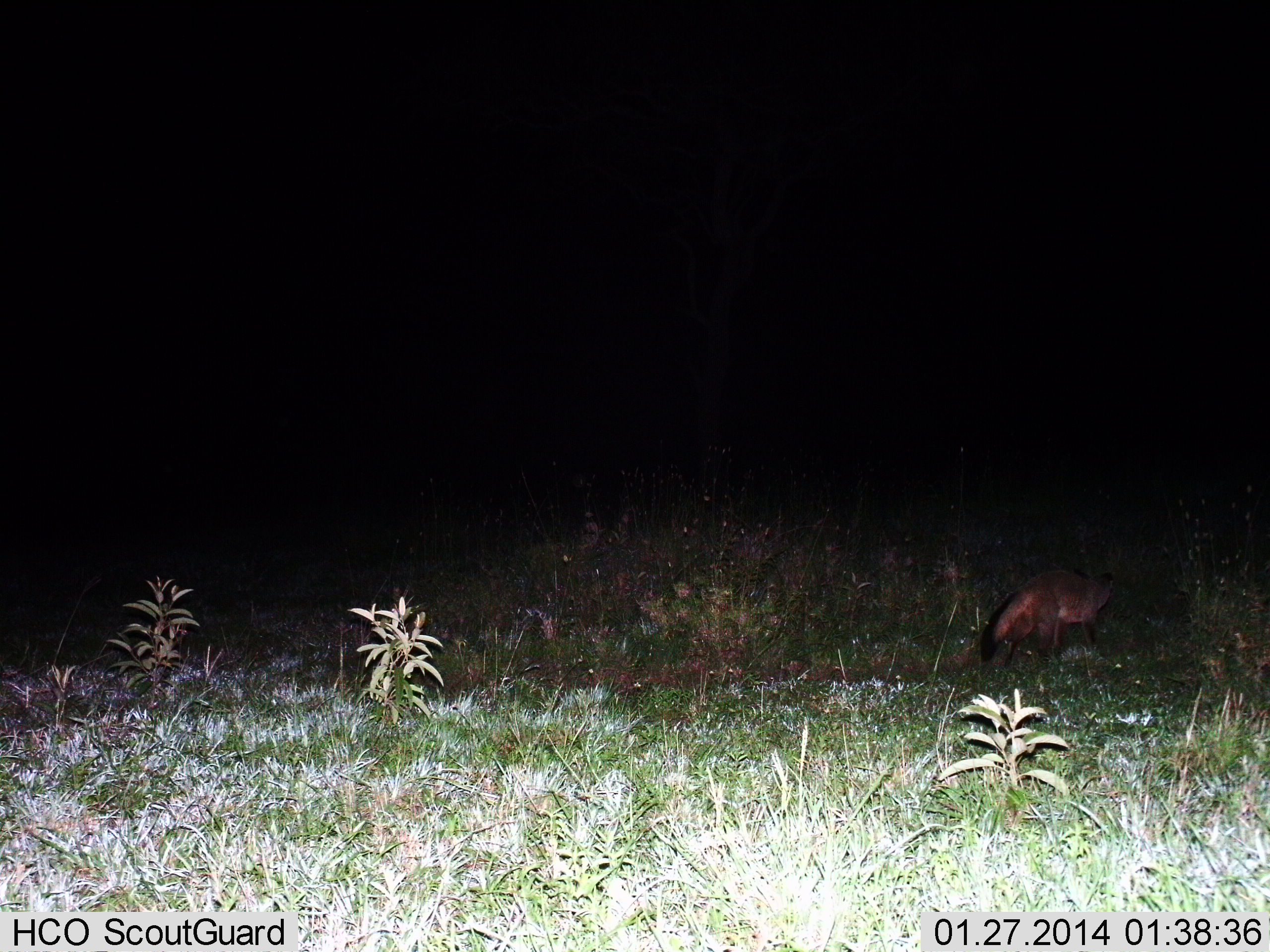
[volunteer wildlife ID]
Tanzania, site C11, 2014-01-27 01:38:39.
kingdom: Animalia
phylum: Chordata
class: Mammalia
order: Carnivora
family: Canidae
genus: Otocyon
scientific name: Otocyon megalotis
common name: bat-eared fox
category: batearedfox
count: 1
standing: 10%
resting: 0%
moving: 92%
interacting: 0%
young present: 0%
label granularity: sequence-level